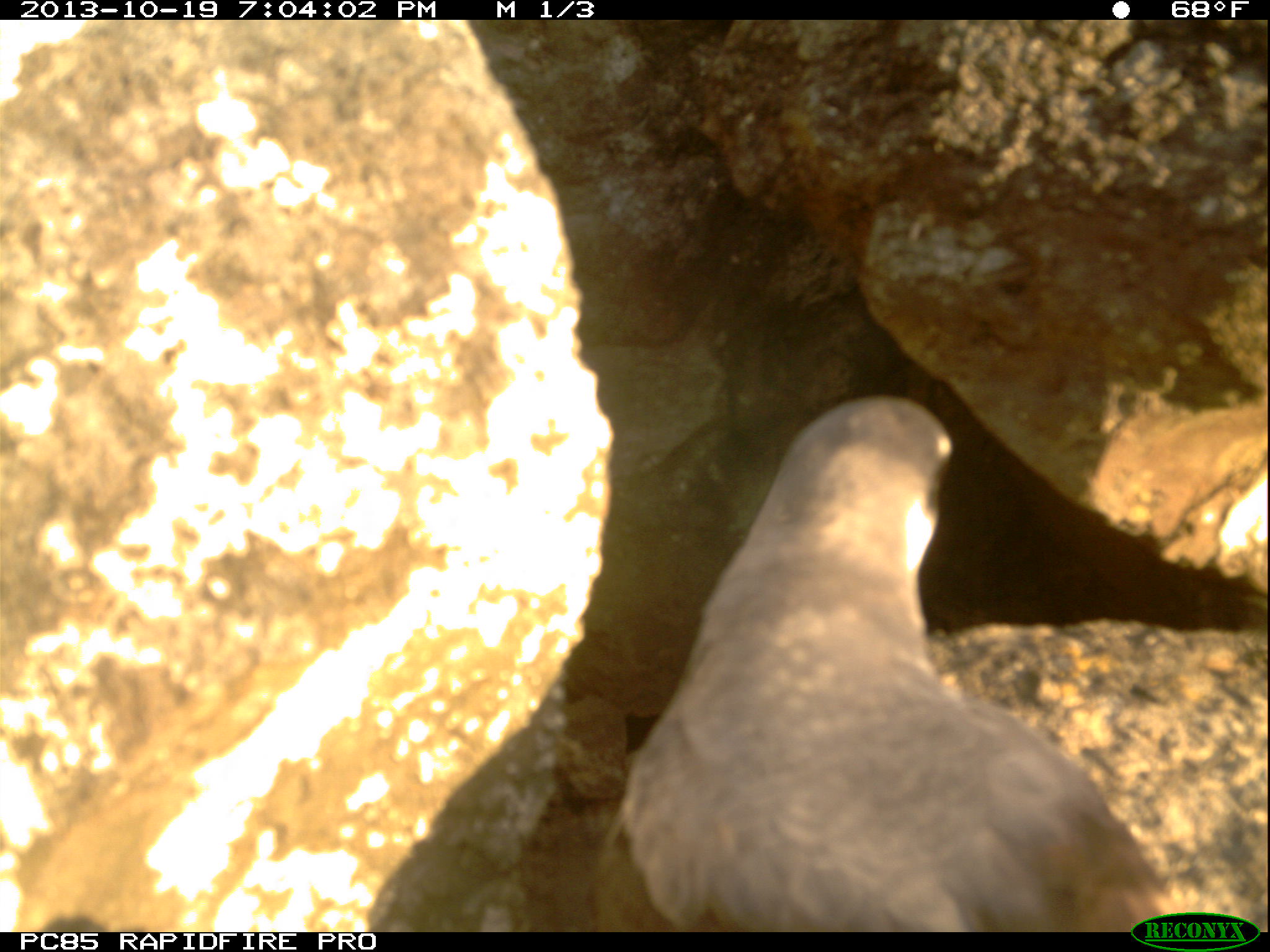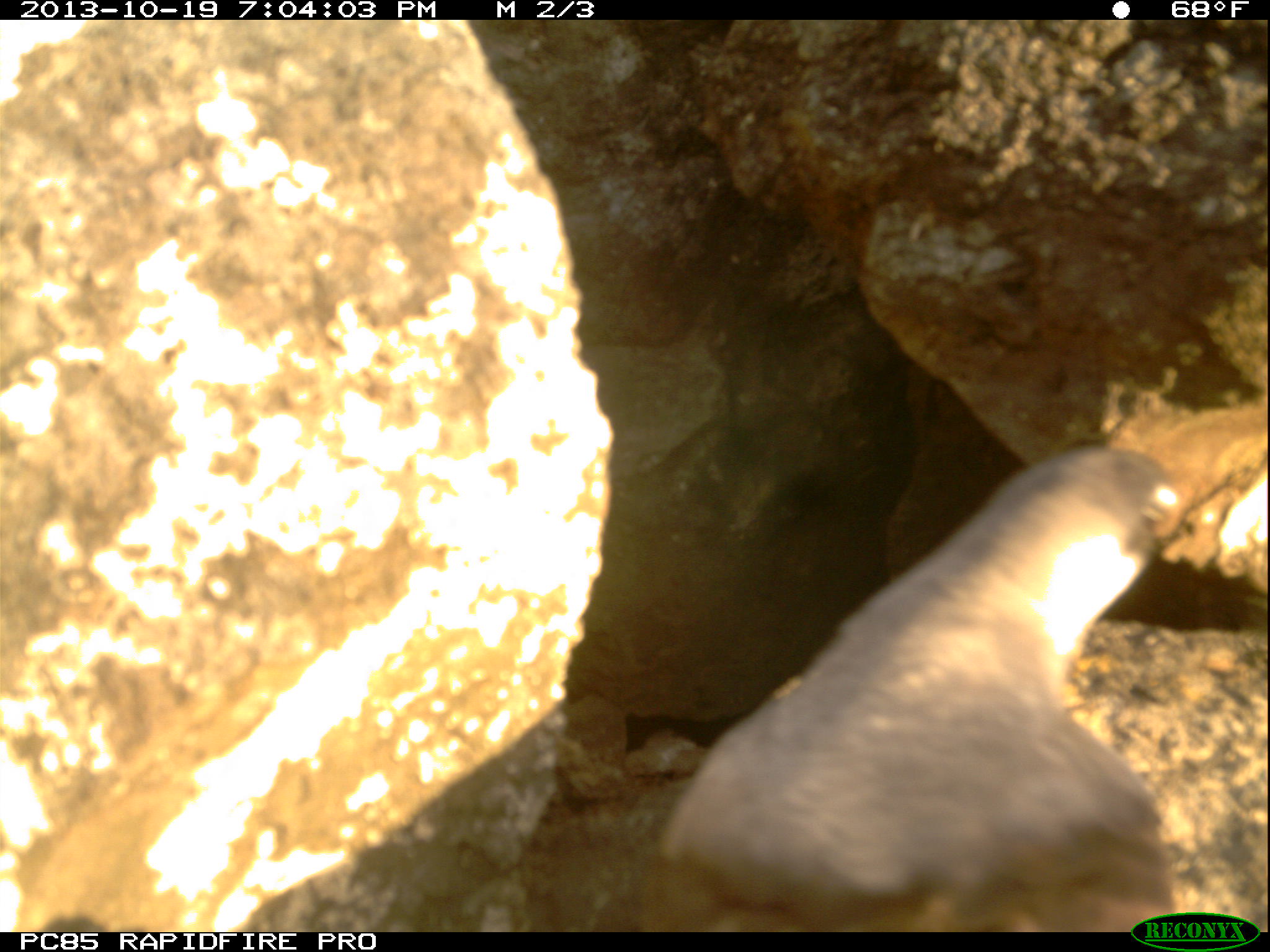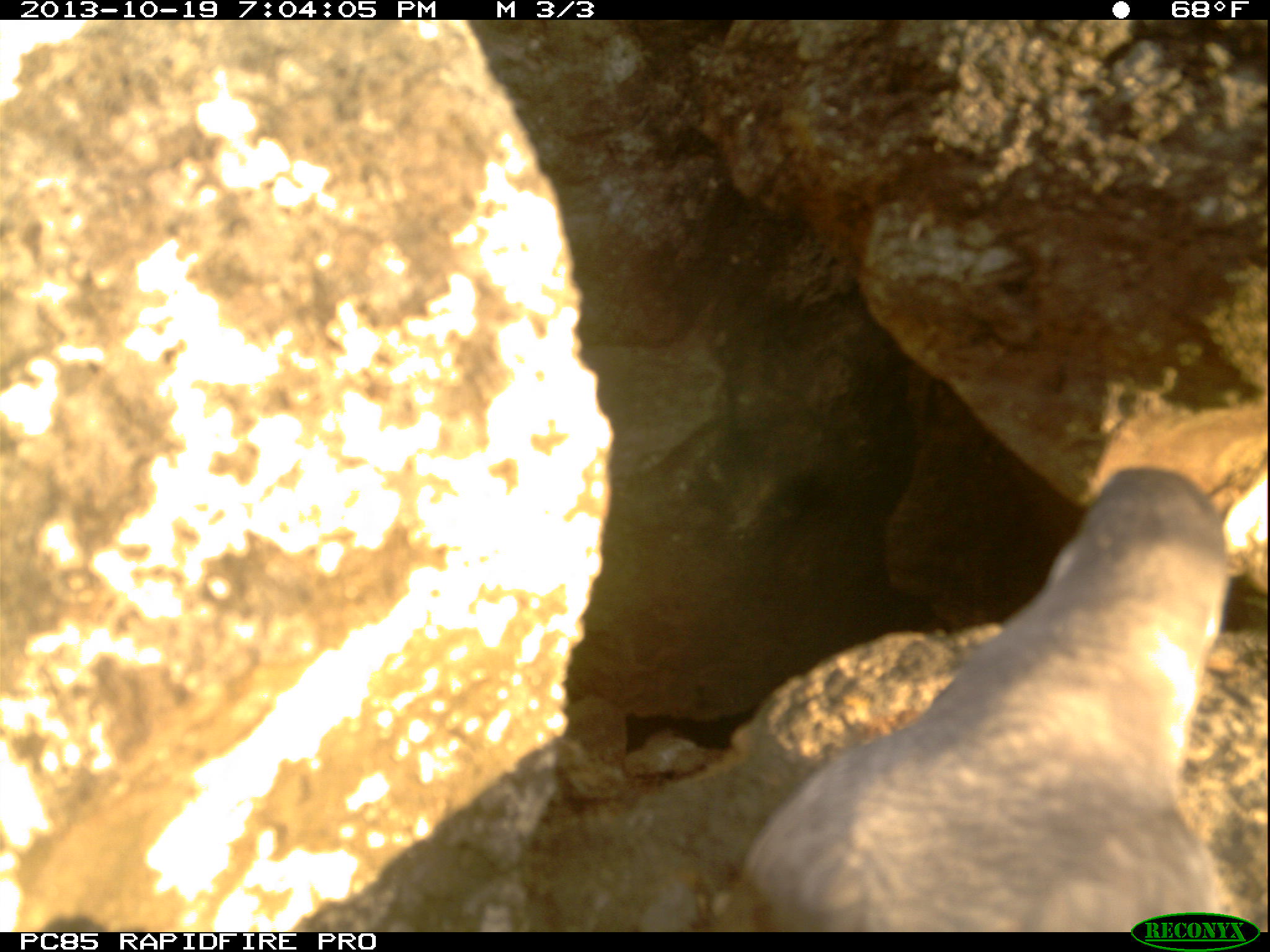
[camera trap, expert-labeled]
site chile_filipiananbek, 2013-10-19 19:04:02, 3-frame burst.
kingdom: Animalia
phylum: Chordata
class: Aves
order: Procellariiformes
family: Procellariidae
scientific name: Procellariidae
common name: petrel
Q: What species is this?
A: Petrel (Procellariidae).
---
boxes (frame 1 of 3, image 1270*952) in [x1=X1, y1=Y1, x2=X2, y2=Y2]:
petrel: [x1=528, y1=395, x2=1224, y2=930]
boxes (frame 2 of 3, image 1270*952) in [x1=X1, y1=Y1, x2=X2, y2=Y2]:
petrel: [x1=665, y1=445, x2=1203, y2=919]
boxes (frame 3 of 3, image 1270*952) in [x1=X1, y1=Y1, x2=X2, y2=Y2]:
petrel: [x1=690, y1=453, x2=1240, y2=912]